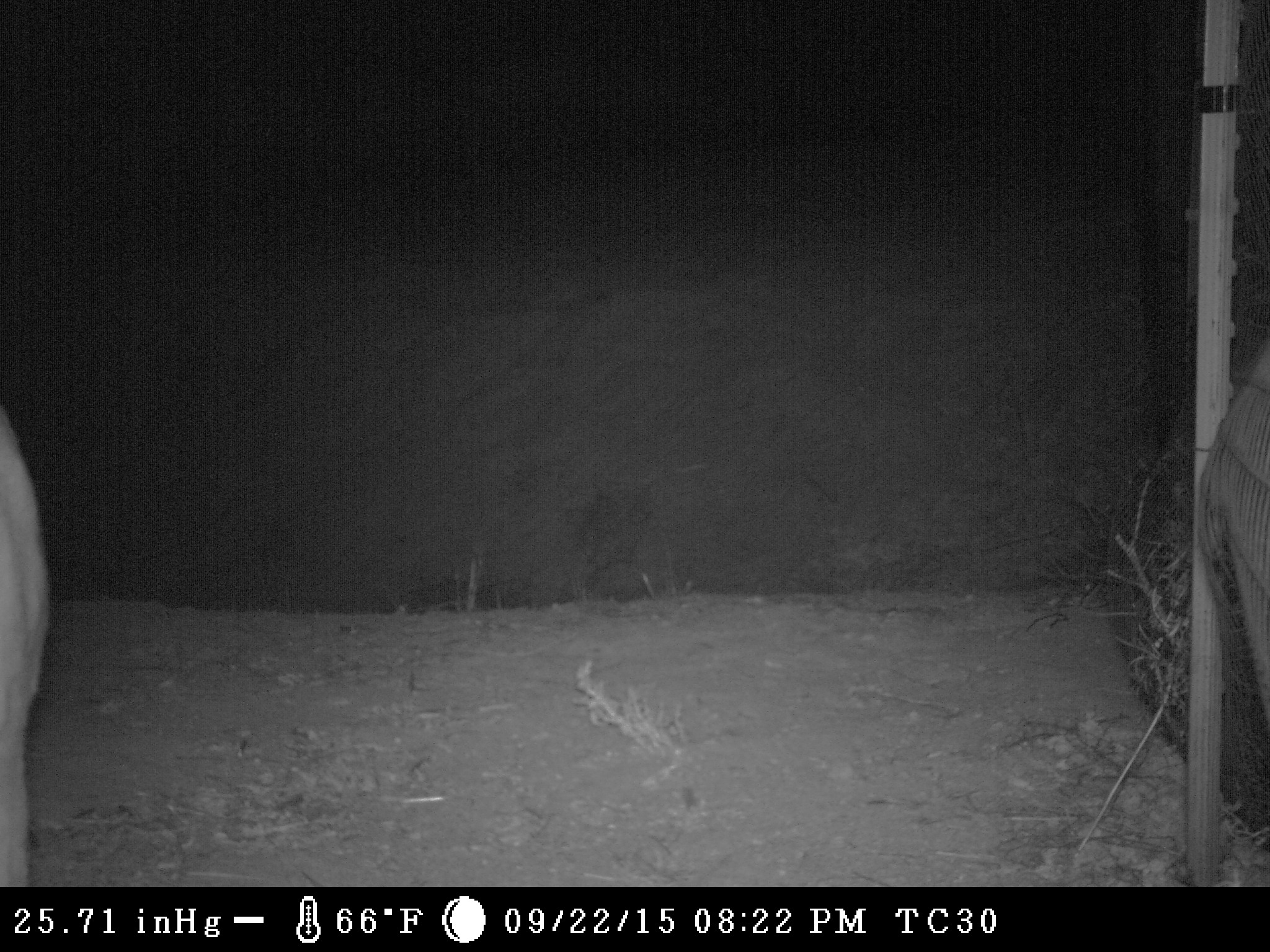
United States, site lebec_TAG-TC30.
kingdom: Animalia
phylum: Chordata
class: Mammalia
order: Carnivora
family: Felidae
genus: Puma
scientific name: Puma concolor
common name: mountain lion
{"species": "Puma concolor (mountain lion)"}